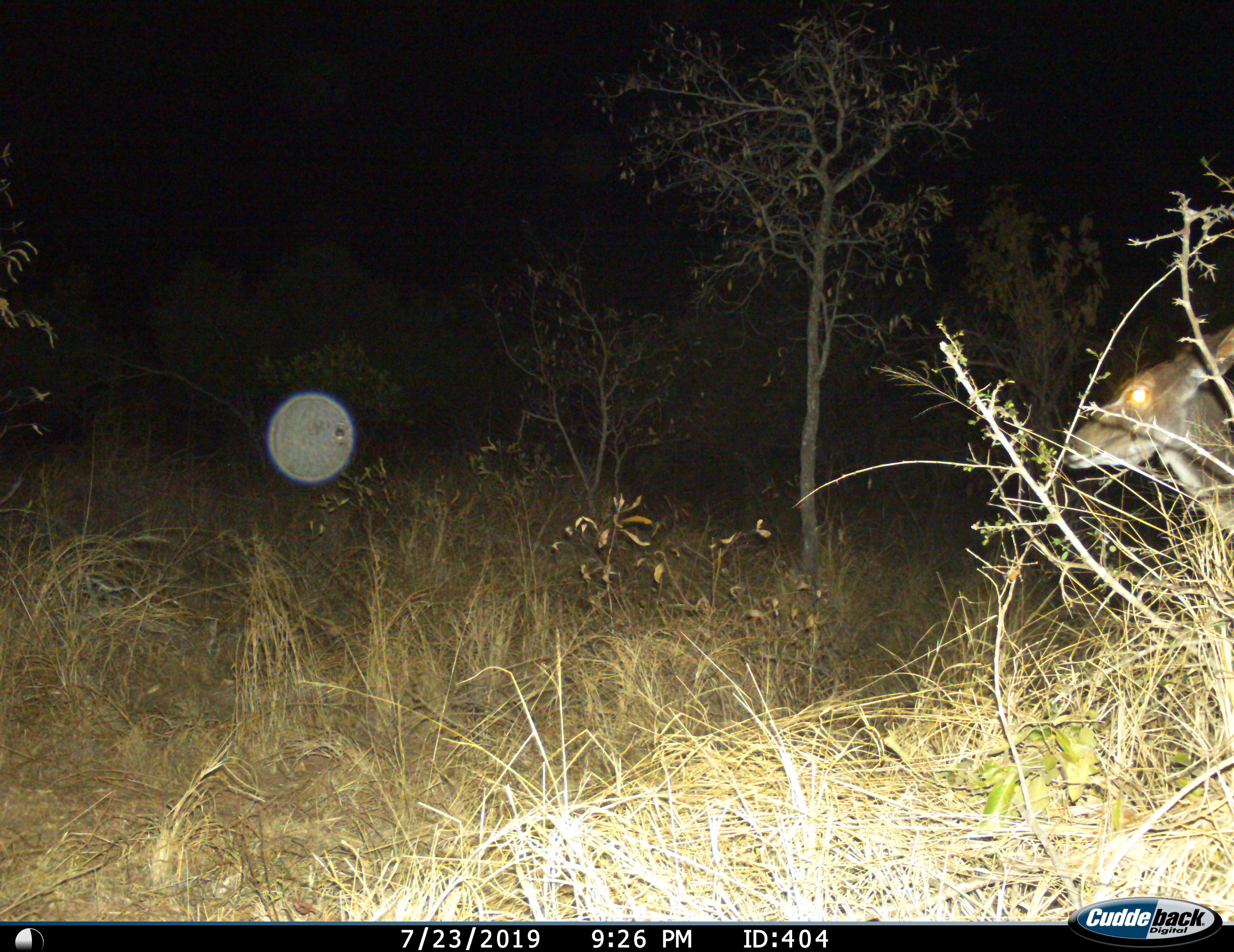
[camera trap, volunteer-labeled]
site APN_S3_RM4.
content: unidentified animal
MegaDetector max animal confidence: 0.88